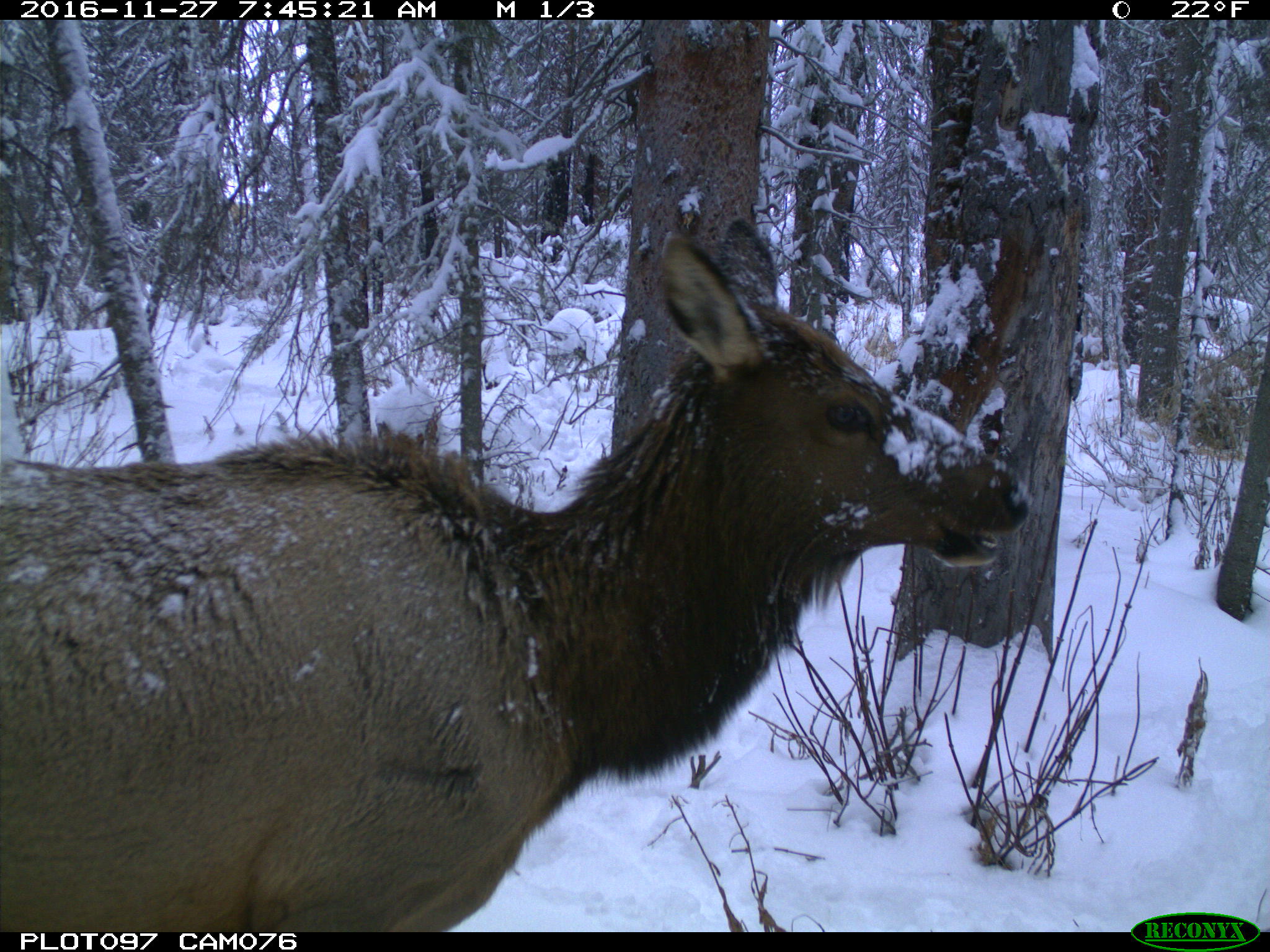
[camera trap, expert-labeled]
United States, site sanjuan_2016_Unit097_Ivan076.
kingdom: Animalia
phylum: Chordata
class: Mammalia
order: Artiodactyla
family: Cervidae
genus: Cervus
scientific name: Cervus elaphus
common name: red deer